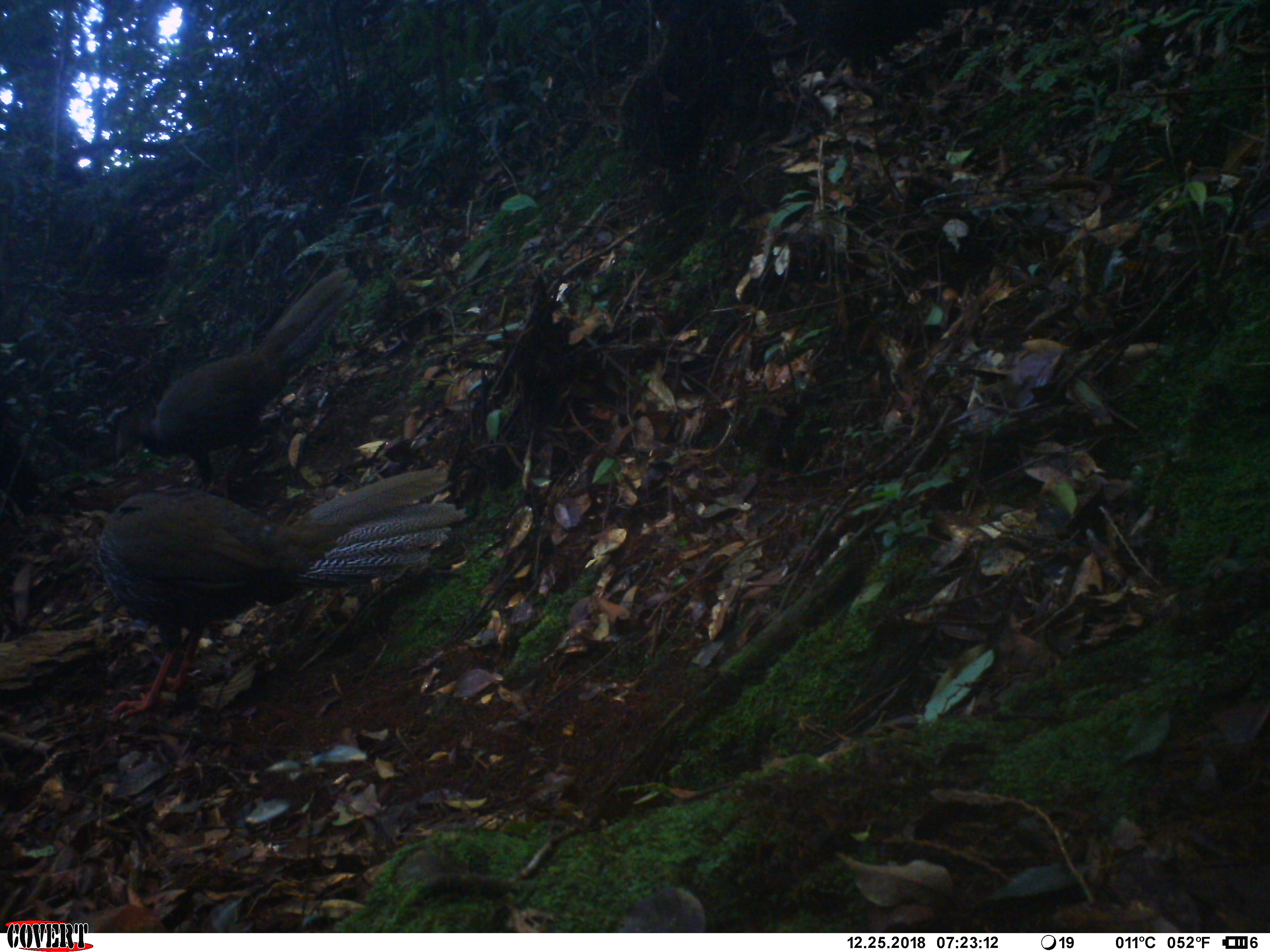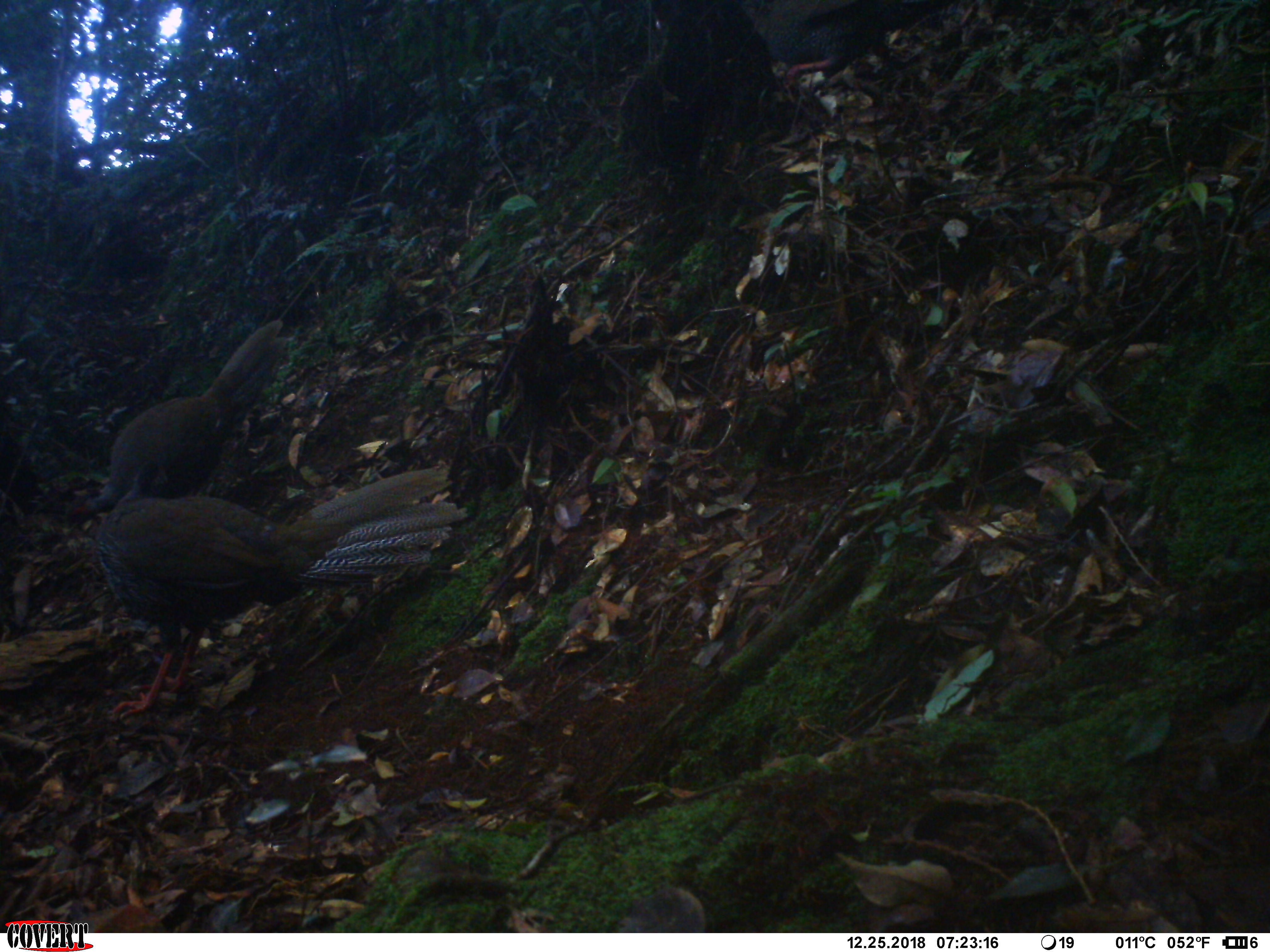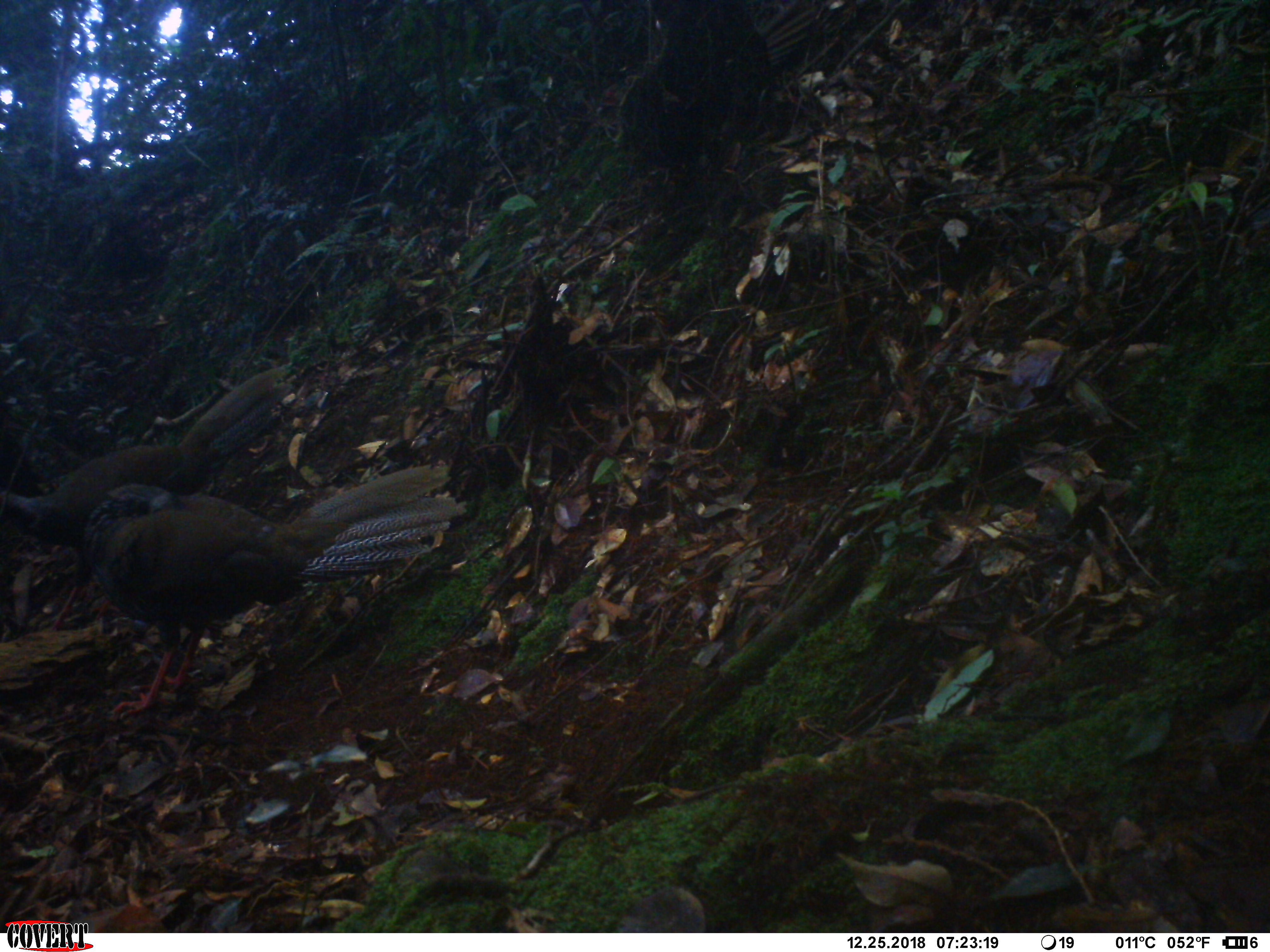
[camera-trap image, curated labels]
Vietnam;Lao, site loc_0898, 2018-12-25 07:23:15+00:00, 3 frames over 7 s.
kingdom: Animalia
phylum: Chordata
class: Aves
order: Galliformes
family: Phasianidae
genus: Lophura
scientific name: Lophura nycthemera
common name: silver pheasant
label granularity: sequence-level